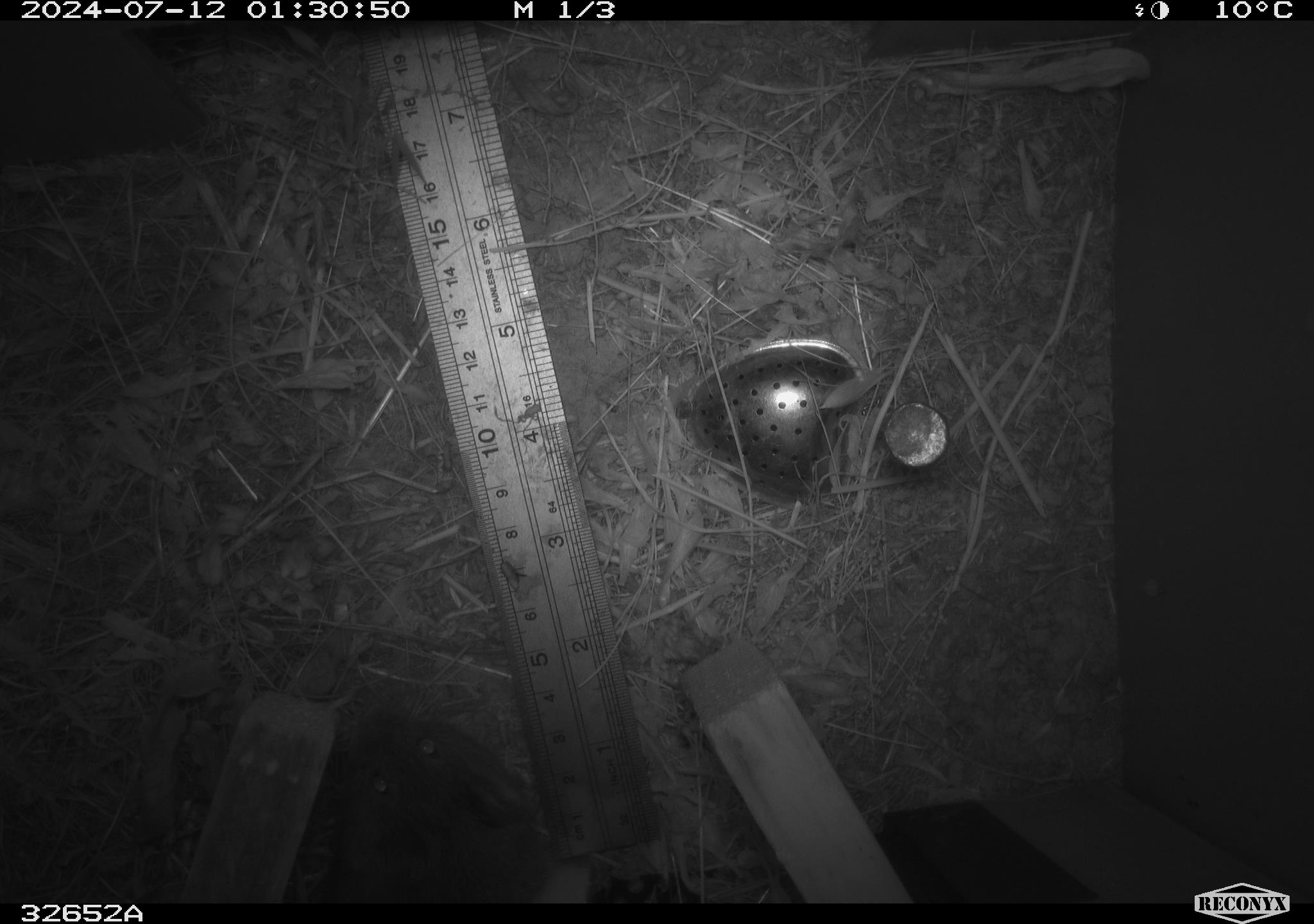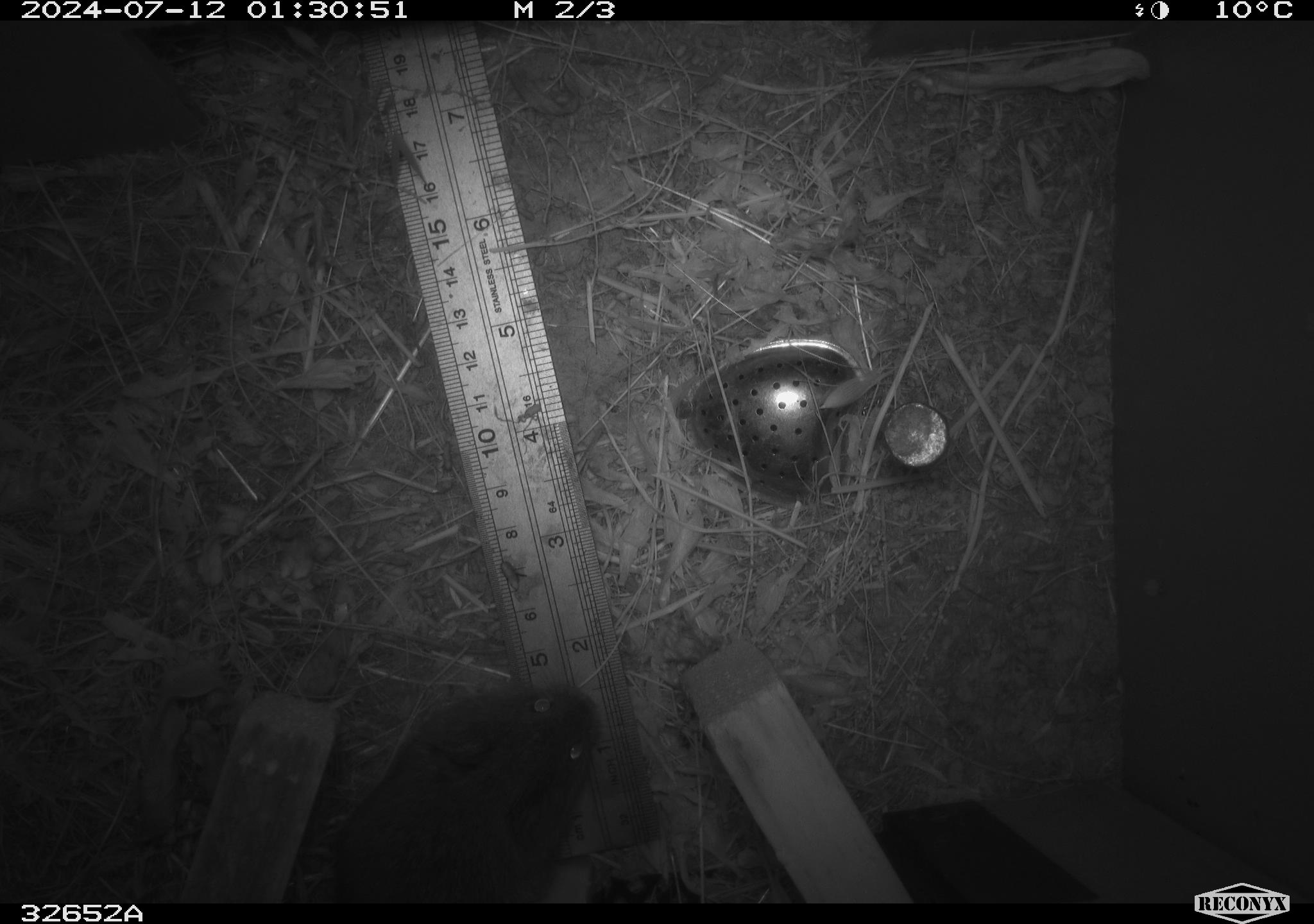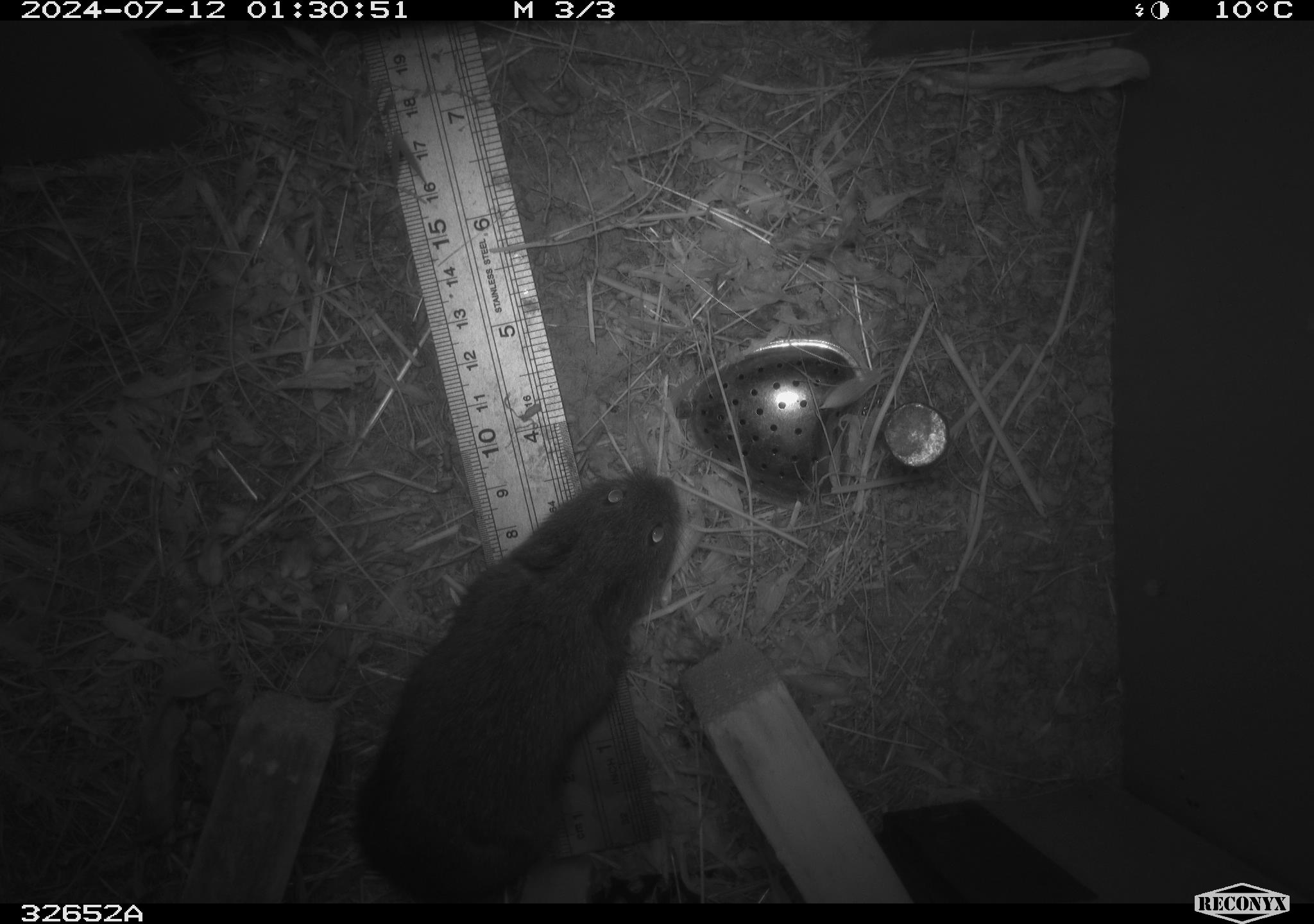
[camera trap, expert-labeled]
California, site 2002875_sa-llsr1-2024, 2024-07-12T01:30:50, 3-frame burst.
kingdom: Animalia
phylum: Chordata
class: Mammalia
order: Rodentia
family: Cricetidae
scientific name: Arvicolinae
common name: voles, lemmings, and muskrats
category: arvicolinae subfamily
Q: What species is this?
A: Arvicolinae subfamily (voles, lemmings, and muskrats) (Arvicolinae).